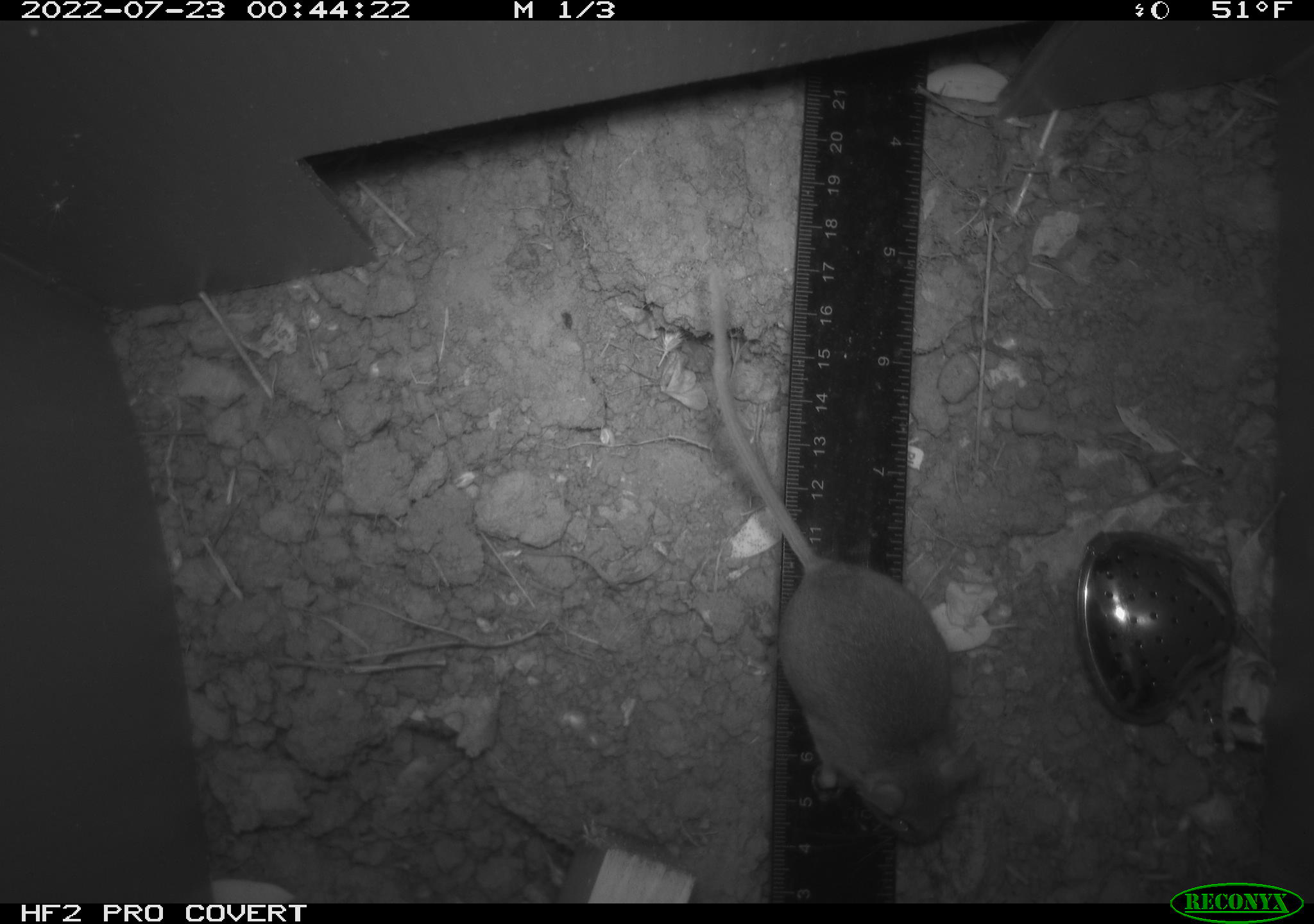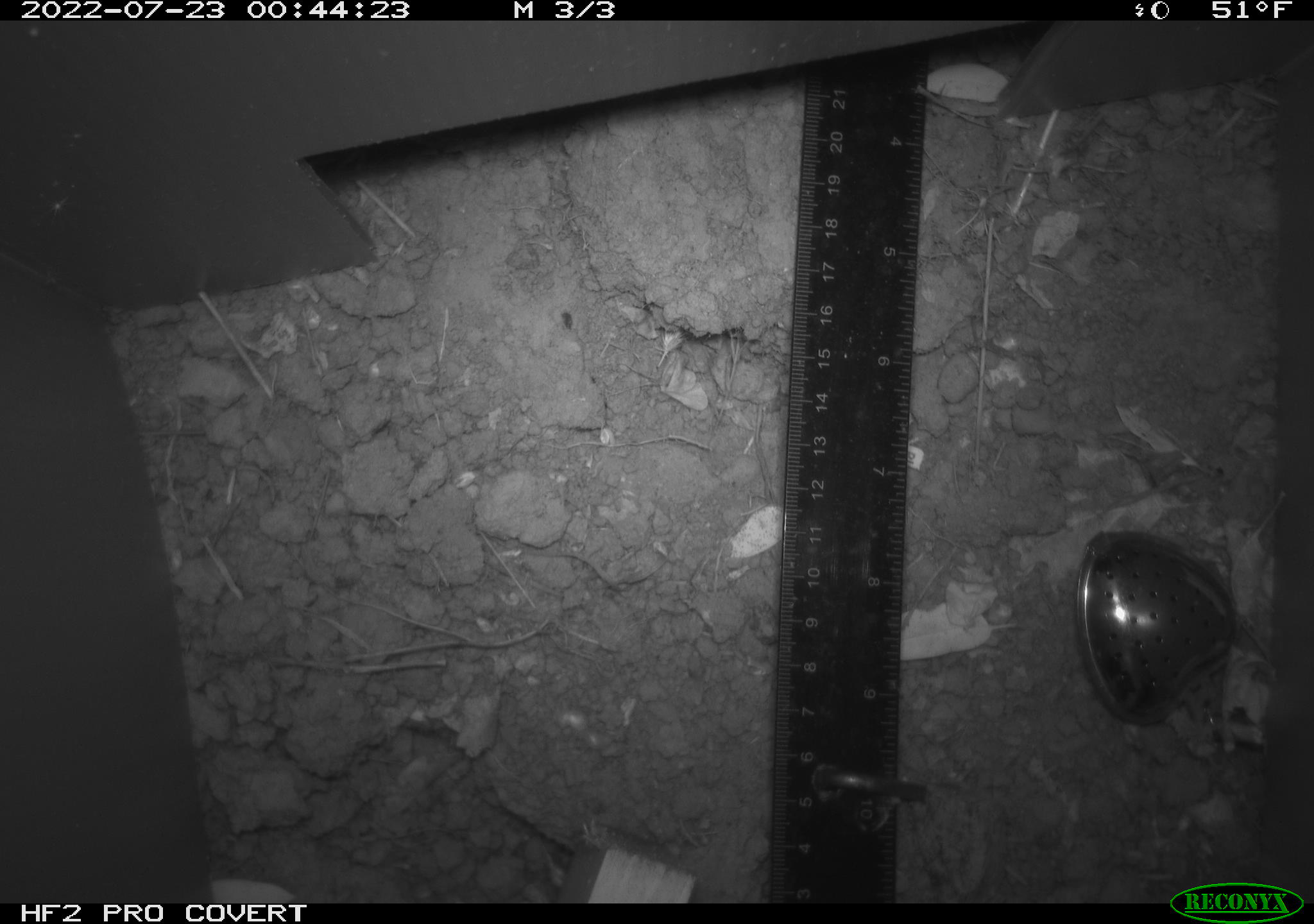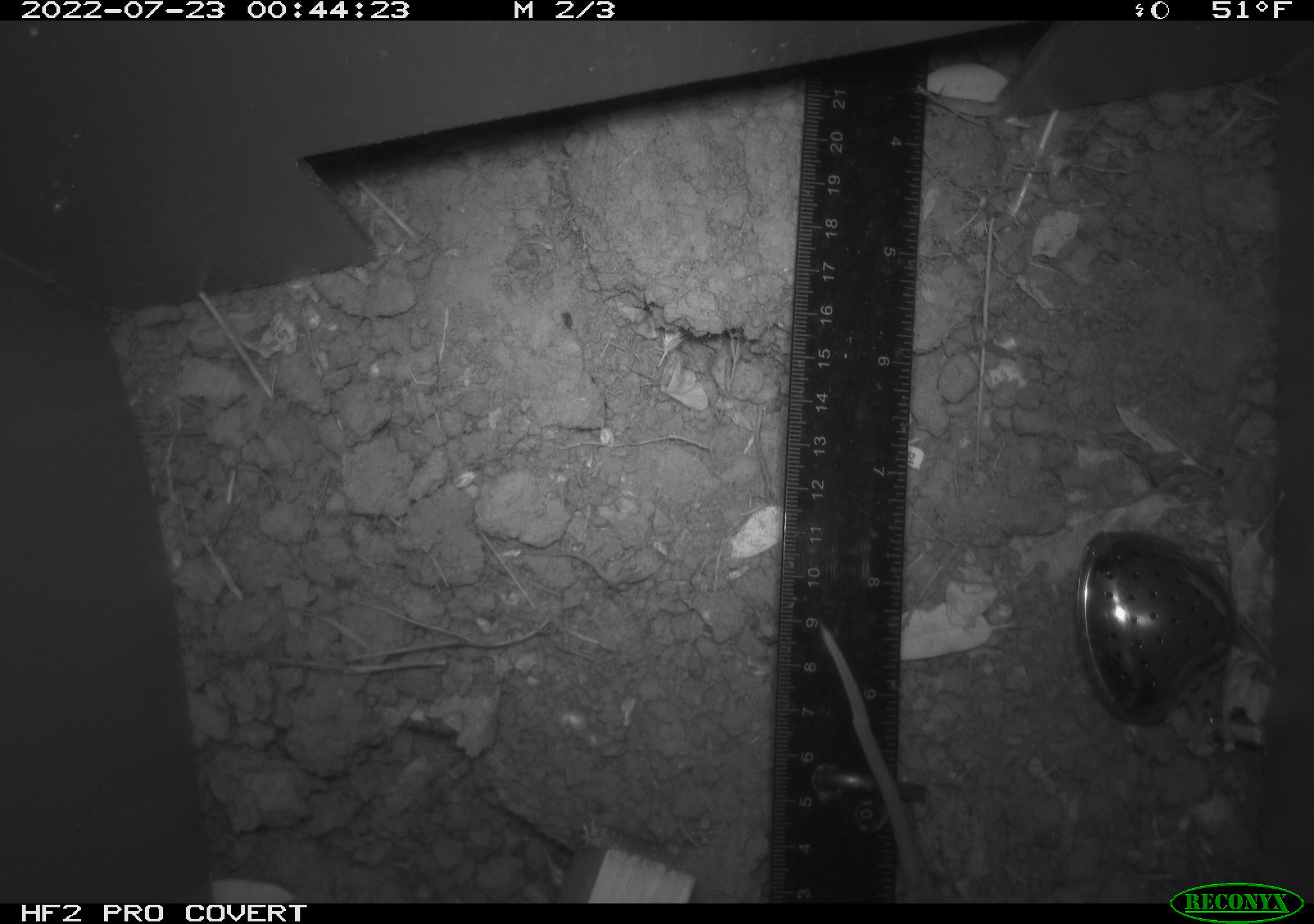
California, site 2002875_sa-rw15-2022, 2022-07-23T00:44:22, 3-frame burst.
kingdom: Animalia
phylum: Chordata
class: Mammalia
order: Rodentia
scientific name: Rodentia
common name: mouse species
Mouse species (Rodentia).